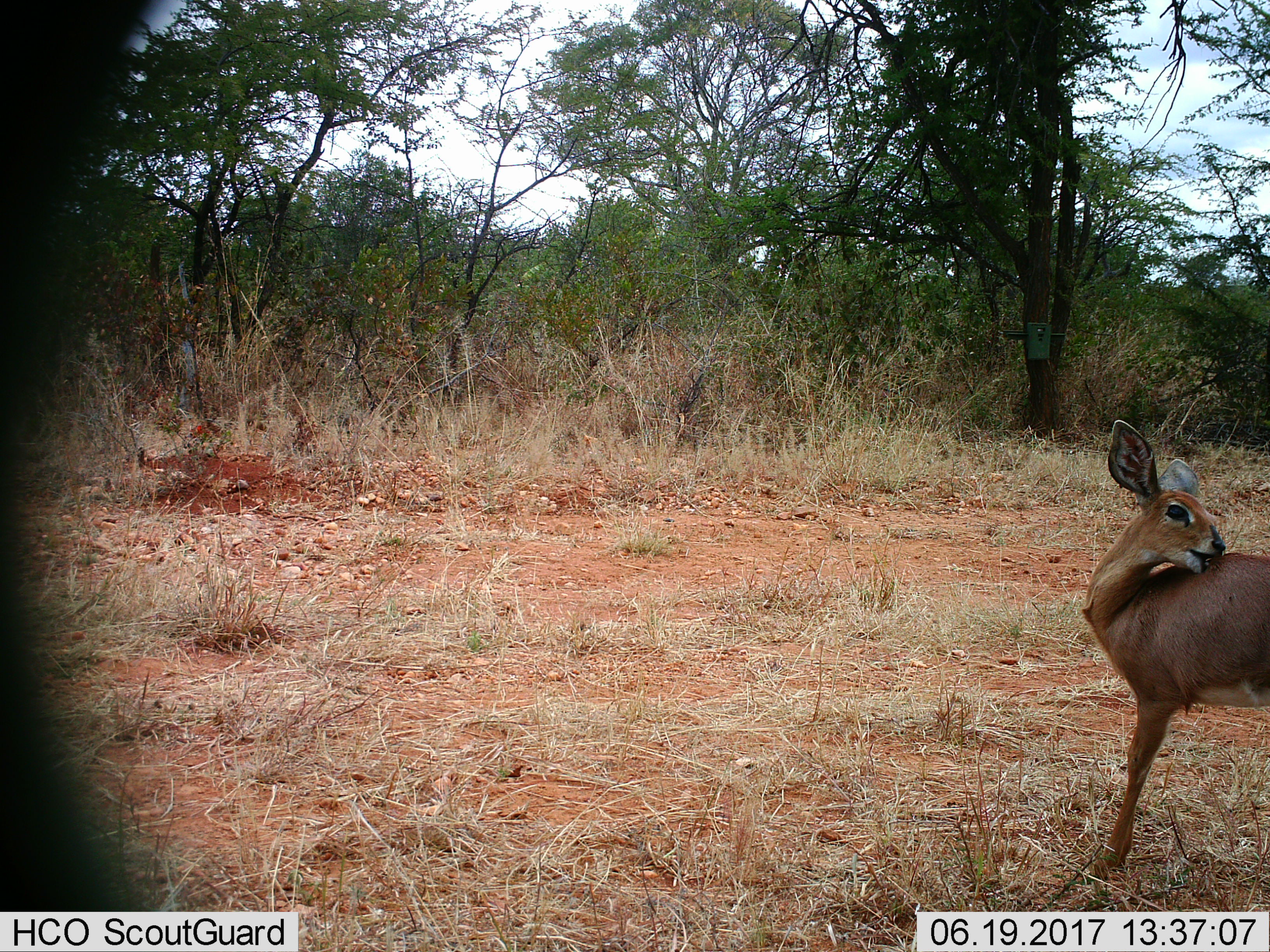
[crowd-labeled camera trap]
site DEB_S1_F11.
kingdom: Animalia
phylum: Chordata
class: Mammalia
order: Artiodactyla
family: Bovidae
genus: Raphicerus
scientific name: Raphicerus campestris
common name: steenbok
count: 1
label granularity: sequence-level